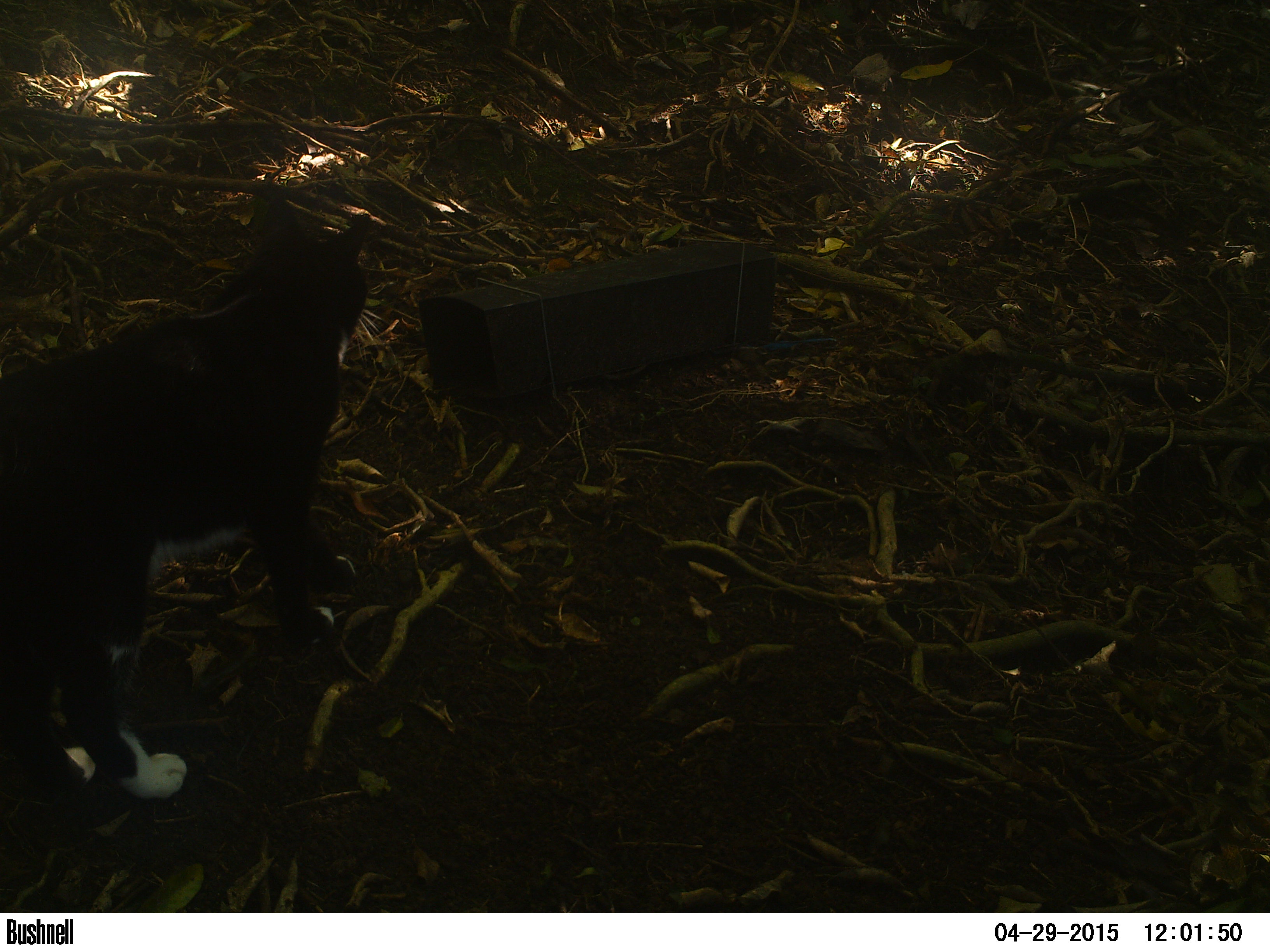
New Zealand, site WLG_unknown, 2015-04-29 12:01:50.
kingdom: Animalia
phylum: Chordata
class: Mammalia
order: Carnivora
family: Felidae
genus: Felis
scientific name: Felis catus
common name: domestic cat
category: cat